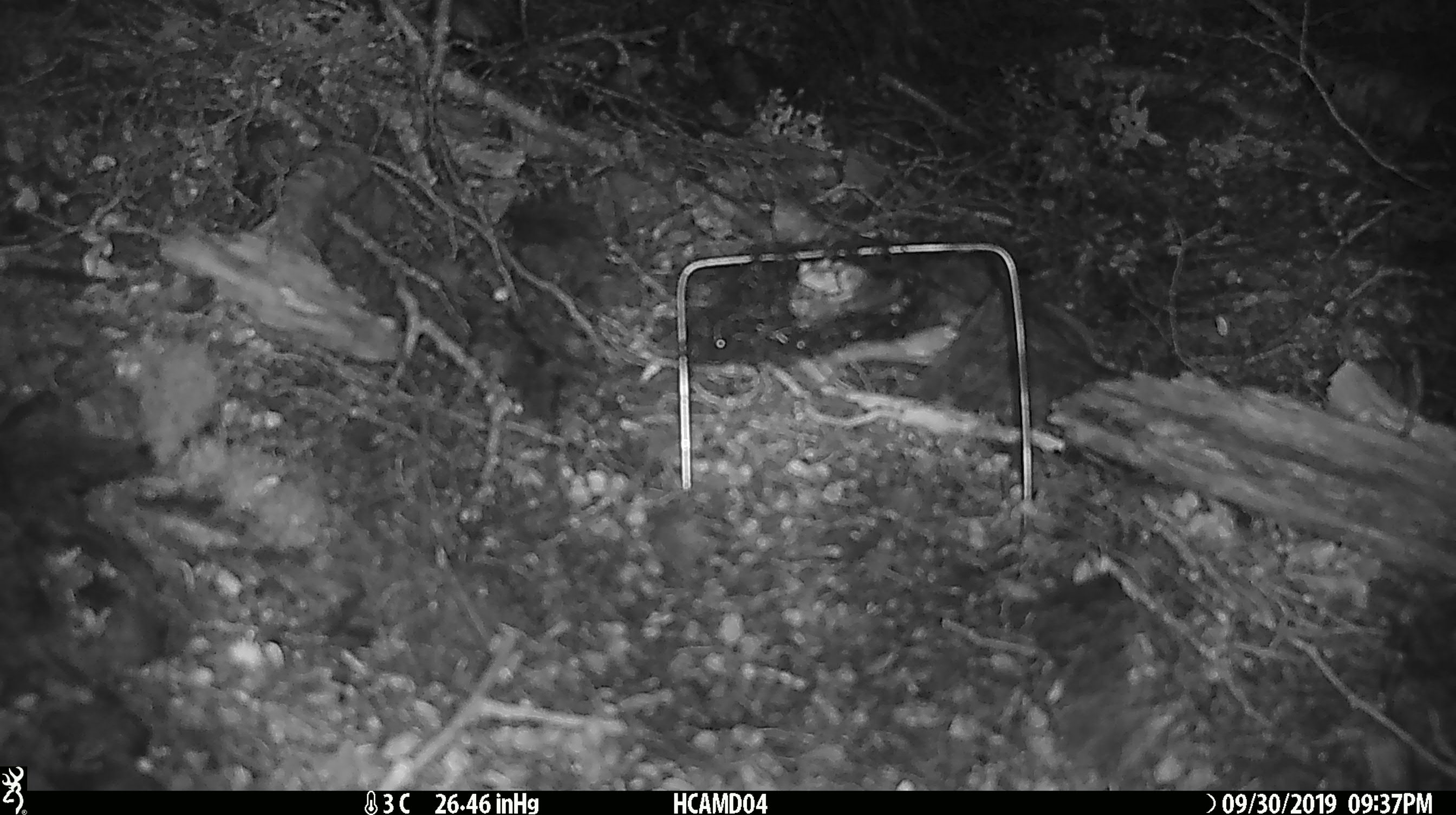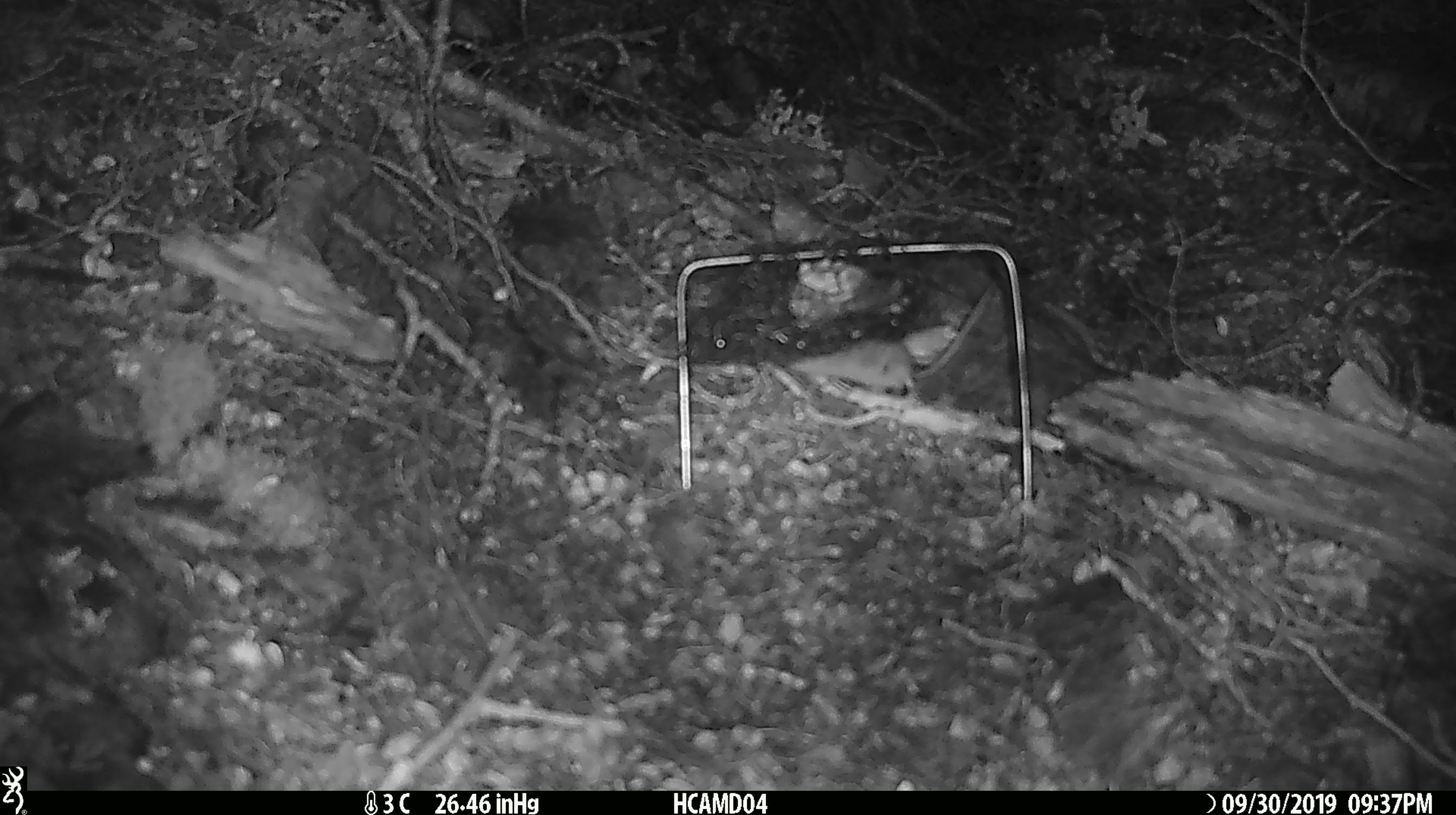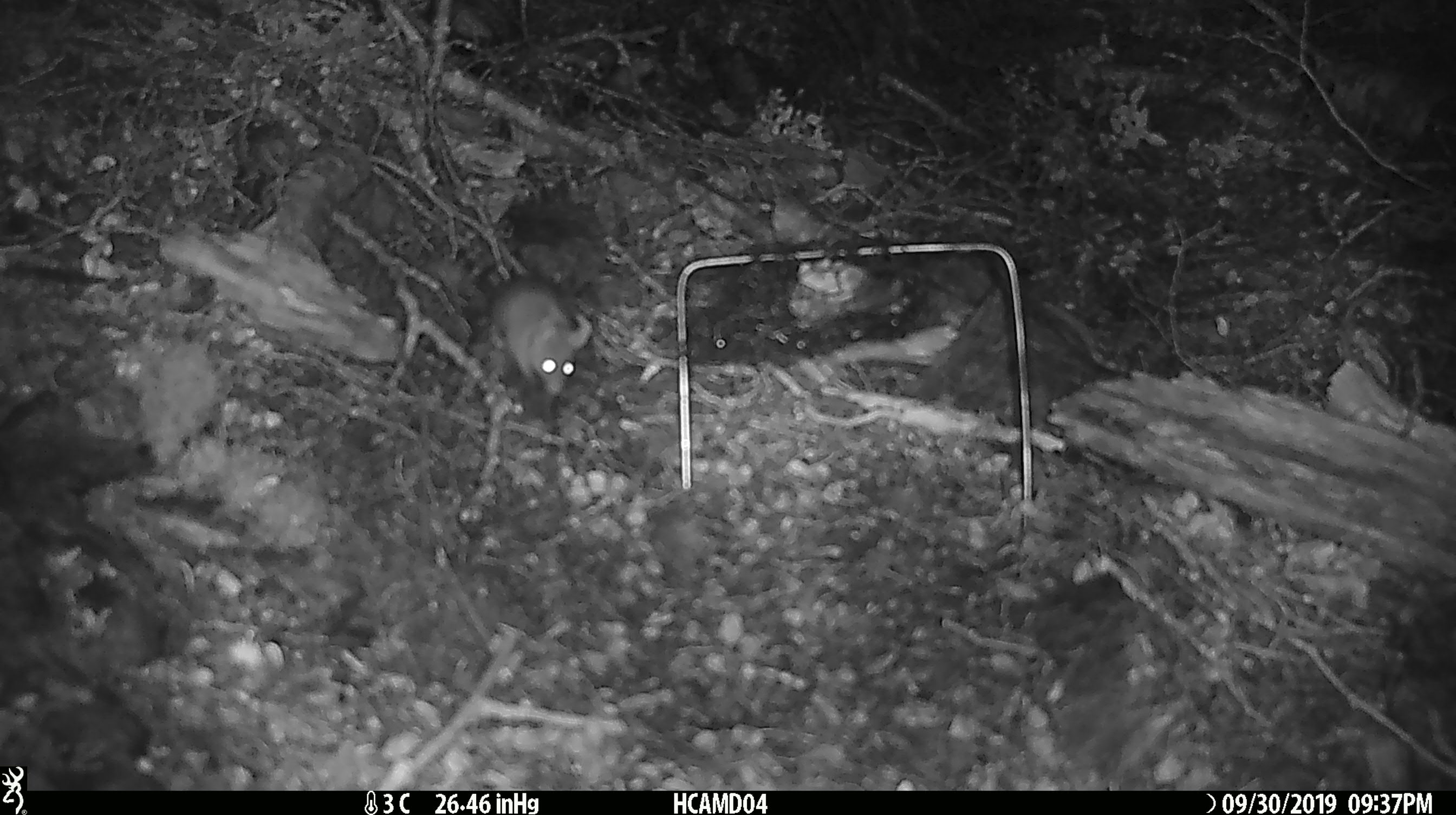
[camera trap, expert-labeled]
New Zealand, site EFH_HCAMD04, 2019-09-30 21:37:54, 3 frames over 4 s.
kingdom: Animalia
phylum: Chordata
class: Mammalia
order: Rodentia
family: Muridae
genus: Mus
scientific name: Mus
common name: mouse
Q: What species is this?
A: Mouse (Mus).